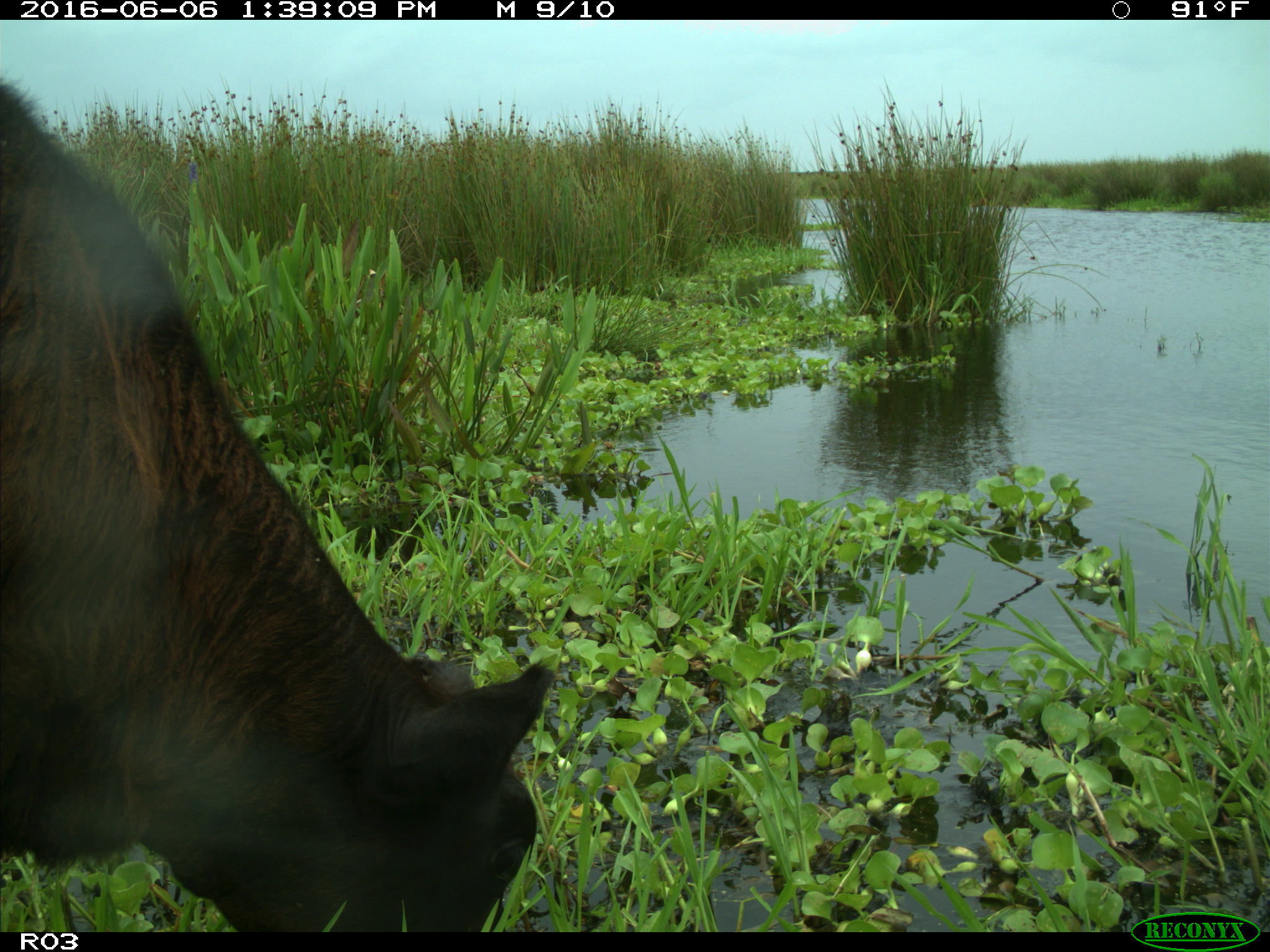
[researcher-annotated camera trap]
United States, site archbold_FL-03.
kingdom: Animalia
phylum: Chordata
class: Mammalia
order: Artiodactyla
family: Bovidae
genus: Bos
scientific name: Bos taurus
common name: domestic cow